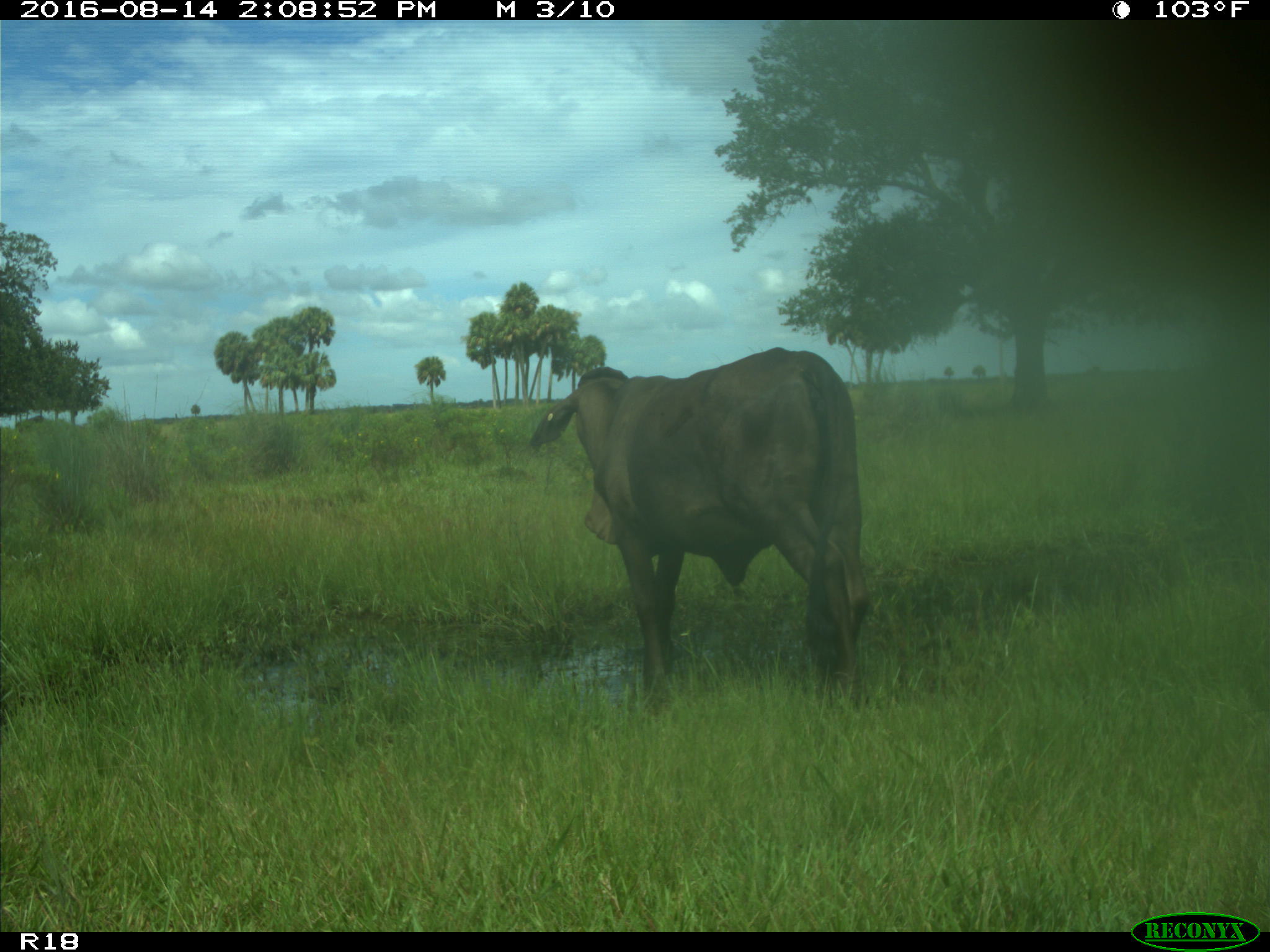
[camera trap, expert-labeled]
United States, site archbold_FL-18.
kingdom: Animalia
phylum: Chordata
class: Mammalia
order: Artiodactyla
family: Bovidae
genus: Bos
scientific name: Bos taurus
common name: domestic cow